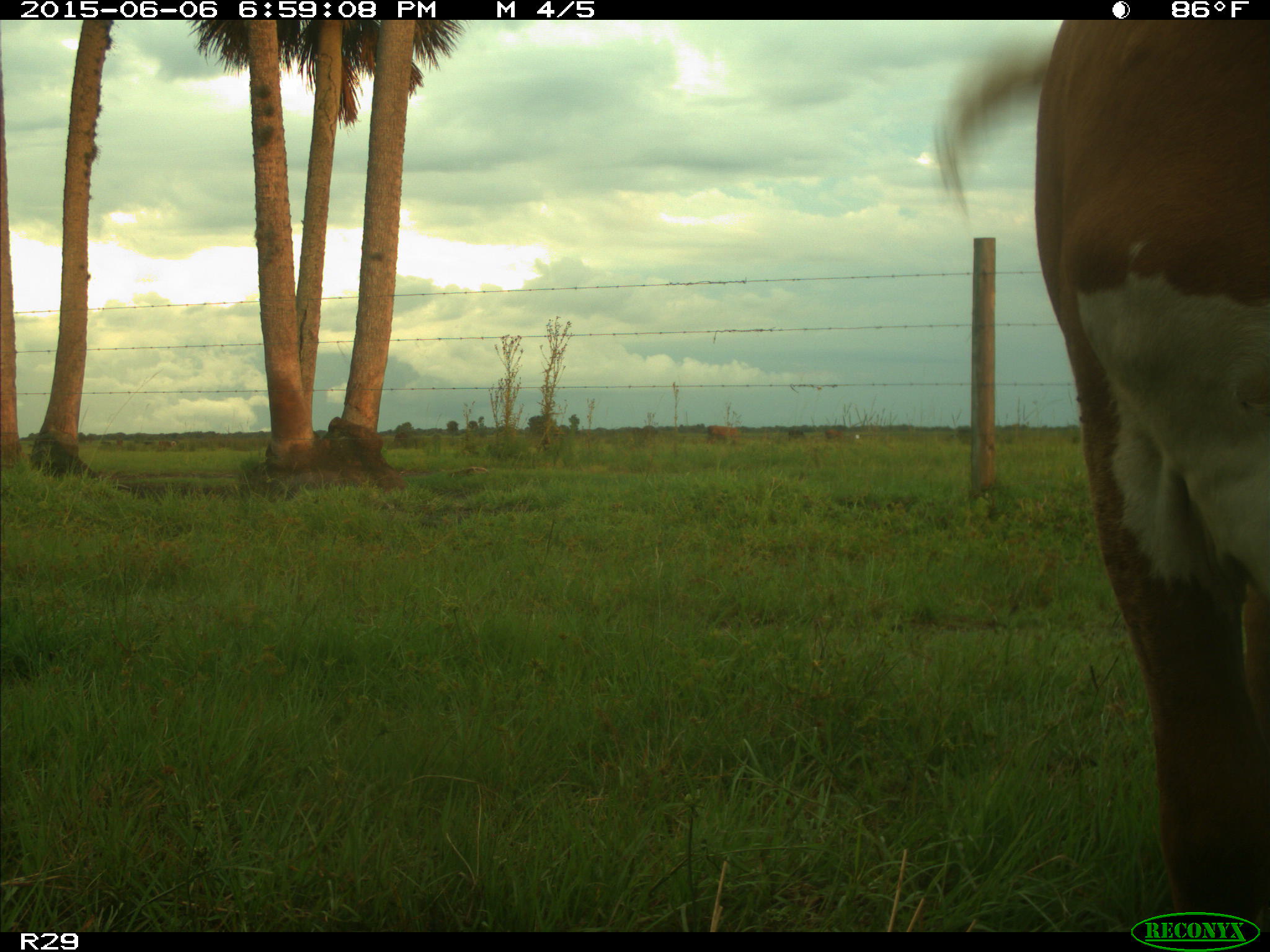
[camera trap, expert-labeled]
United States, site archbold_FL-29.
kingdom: Animalia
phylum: Chordata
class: Mammalia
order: Artiodactyla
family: Bovidae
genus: Bos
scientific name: Bos taurus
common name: domestic cow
Bos taurus (domestic cow).